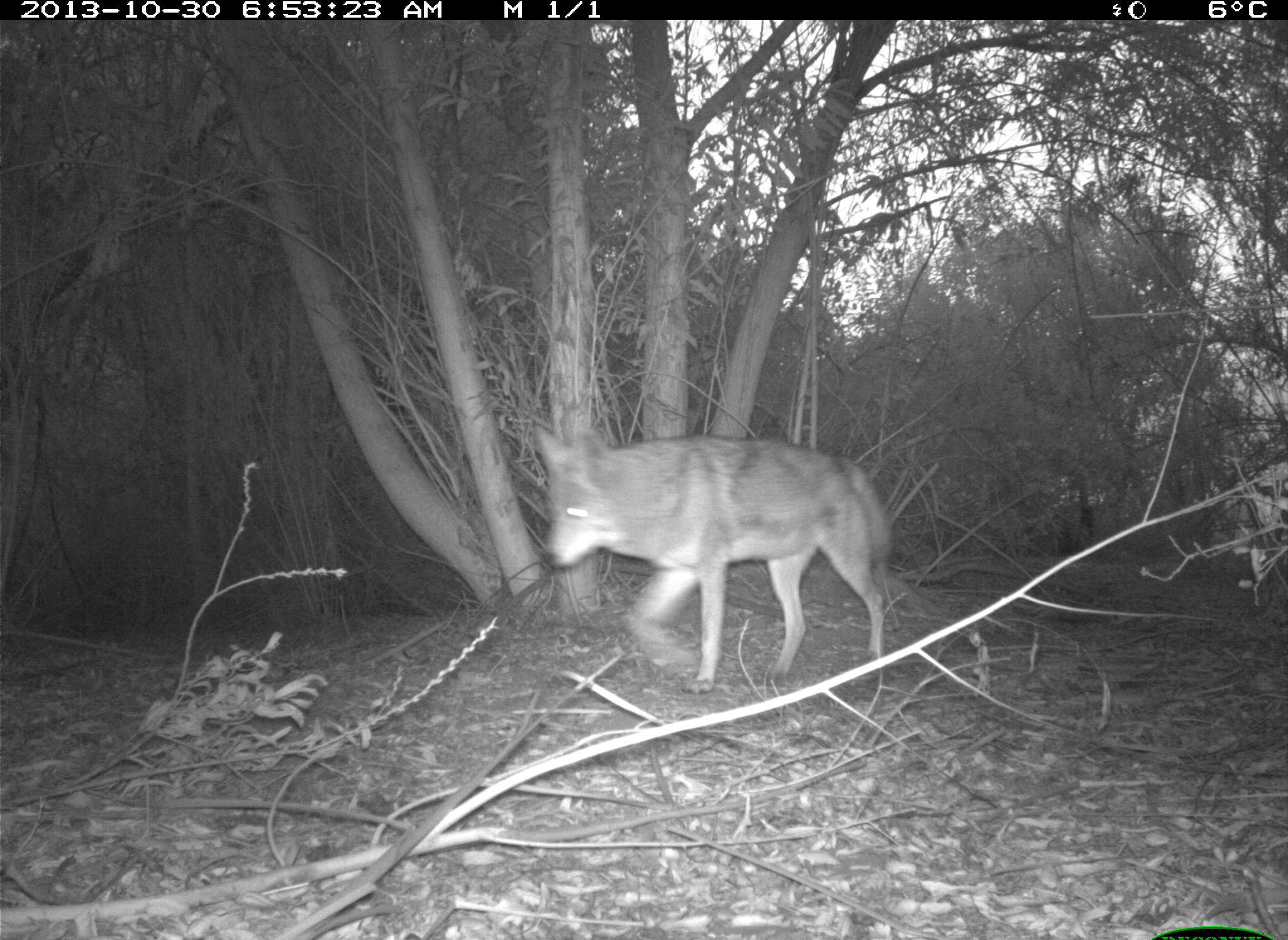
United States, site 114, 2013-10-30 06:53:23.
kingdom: Animalia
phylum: Chordata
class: Mammalia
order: Carnivora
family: Canidae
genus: Canis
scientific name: Canis latrans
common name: coyote